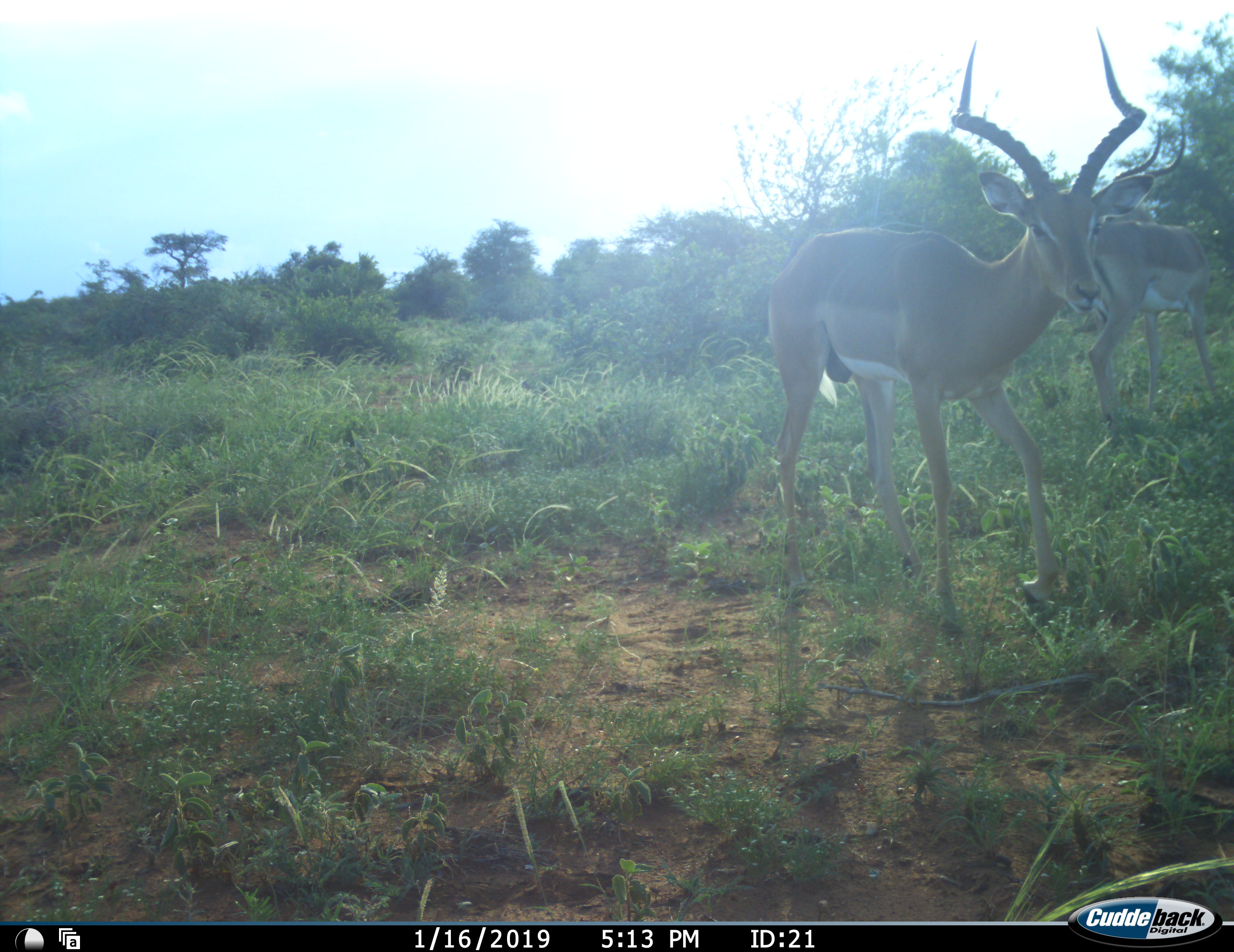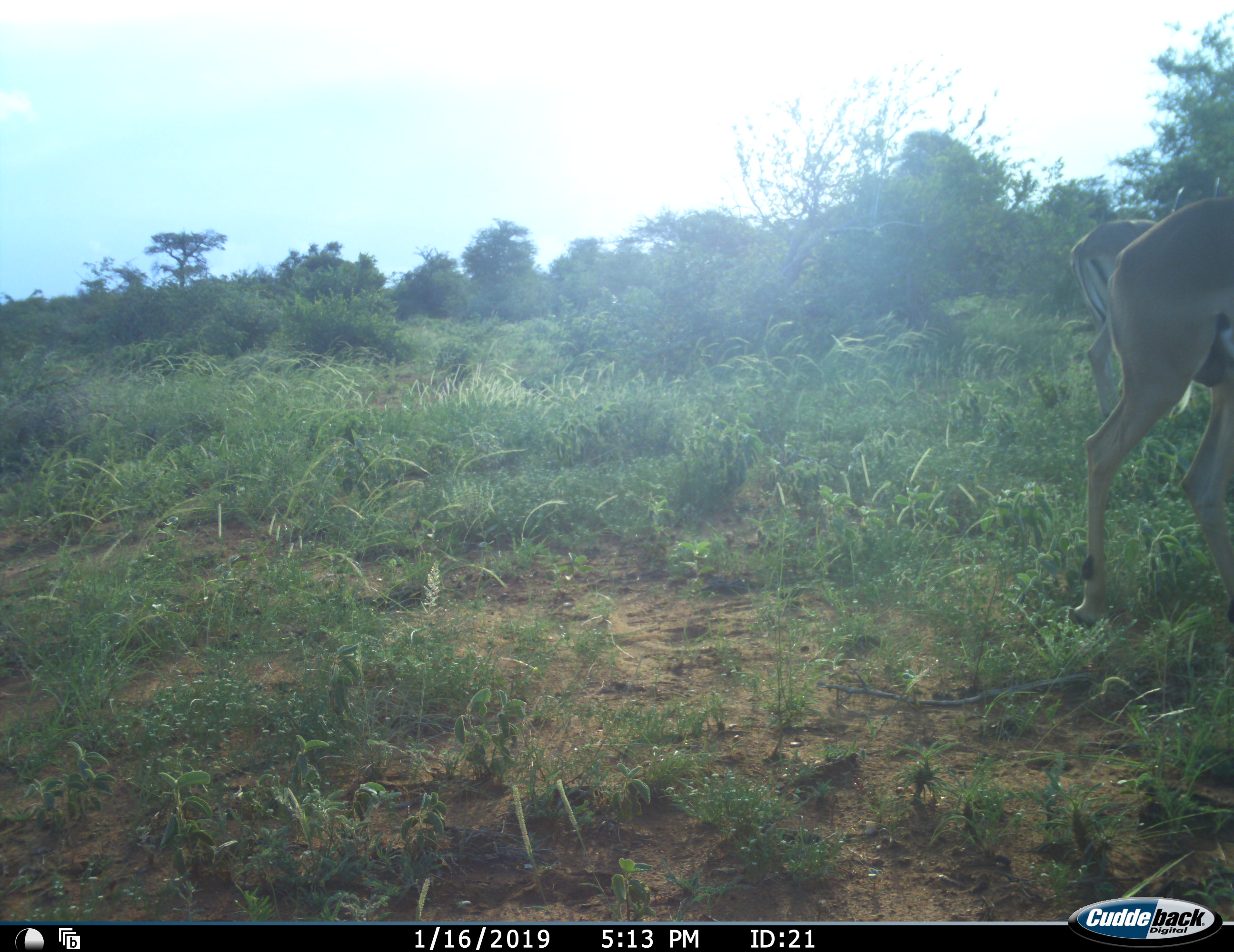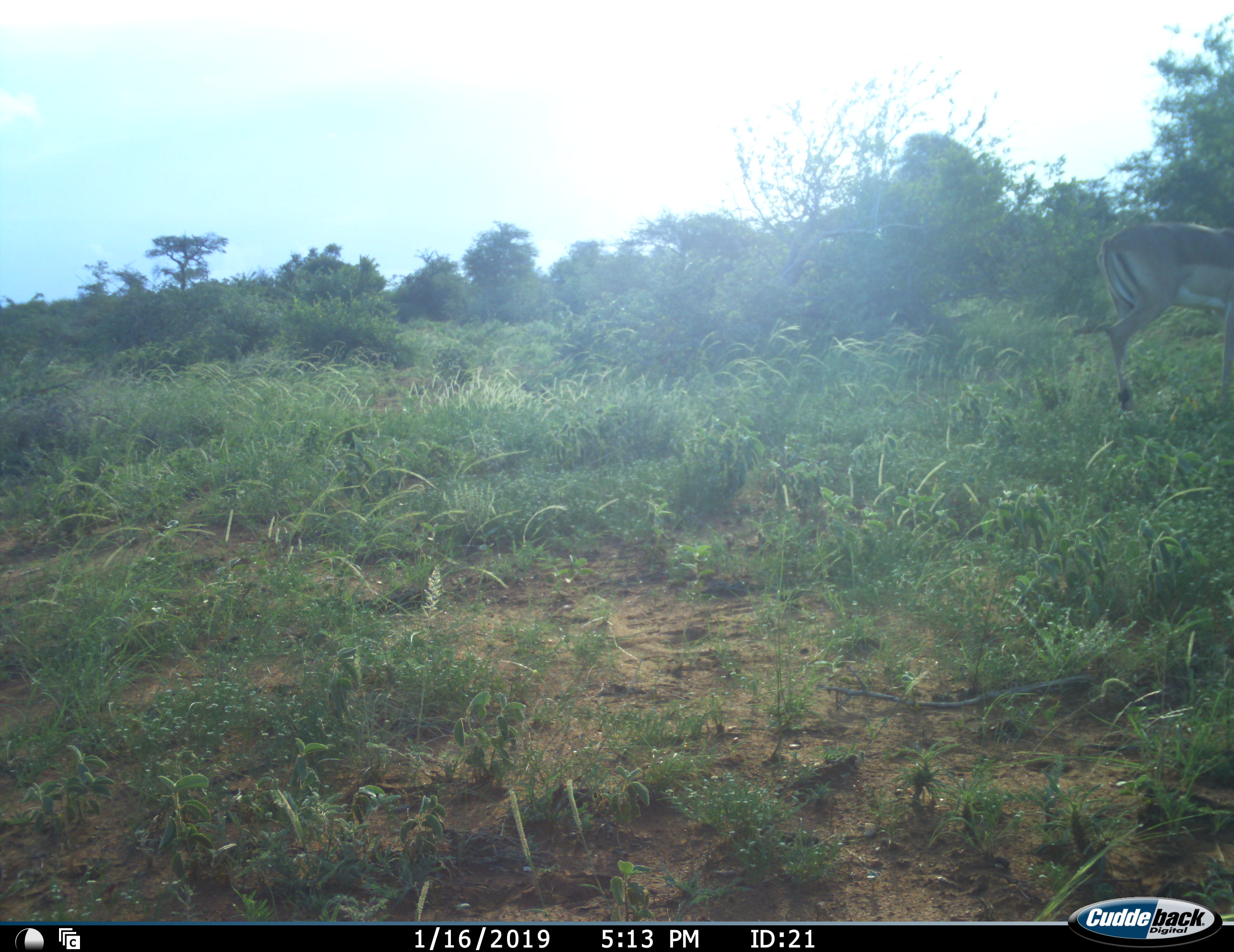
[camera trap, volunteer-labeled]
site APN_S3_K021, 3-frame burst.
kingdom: Animalia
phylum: Chordata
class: Mammalia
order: Artiodactyla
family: Bovidae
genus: Aepyceros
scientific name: Aepyceros melampus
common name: impala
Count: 2.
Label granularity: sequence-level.